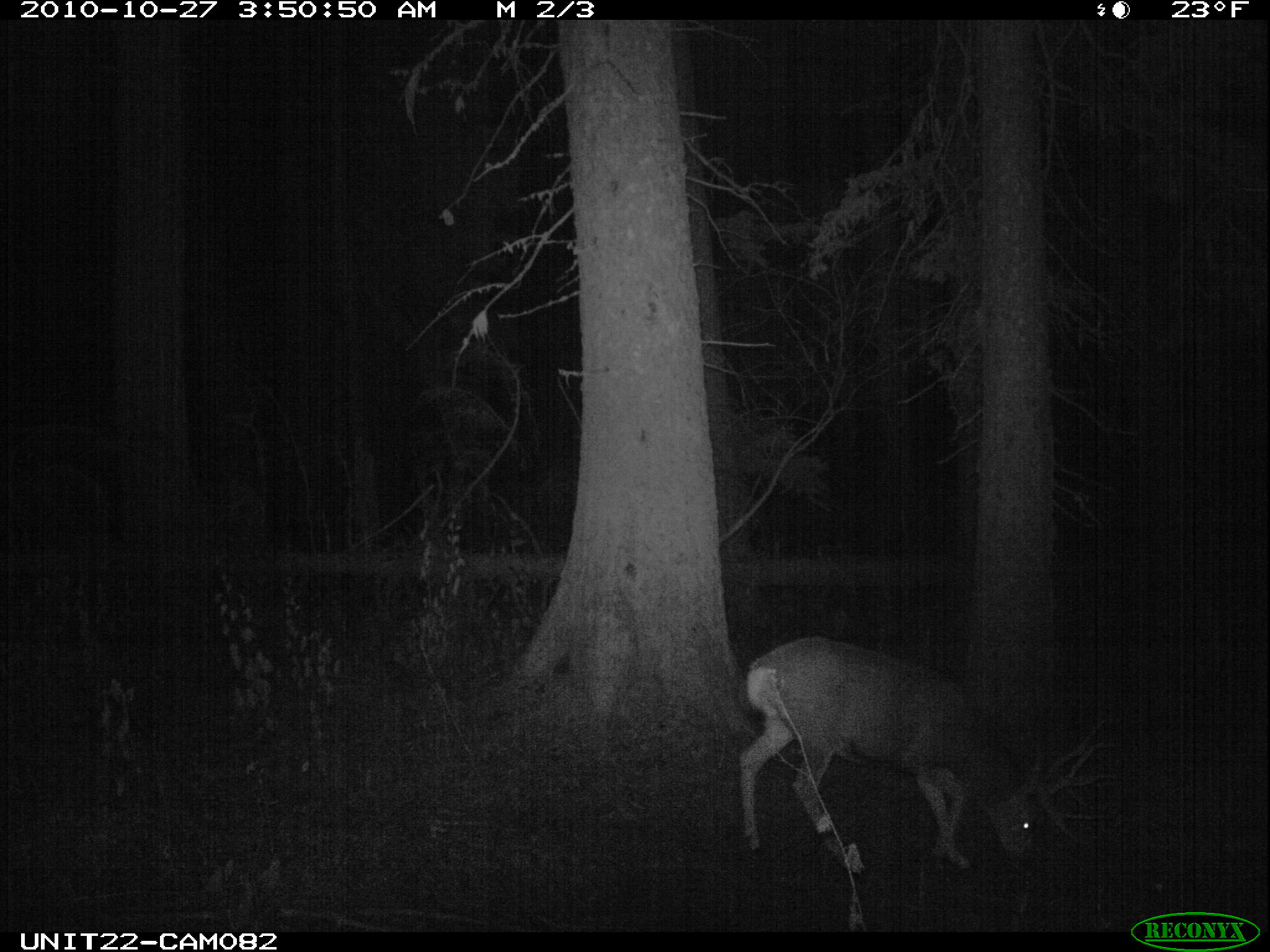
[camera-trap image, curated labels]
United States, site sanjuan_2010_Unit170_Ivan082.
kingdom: Animalia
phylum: Chordata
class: Mammalia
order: Artiodactyla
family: Cervidae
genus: Odocoileus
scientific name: Odocoileus hemionus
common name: mule deer